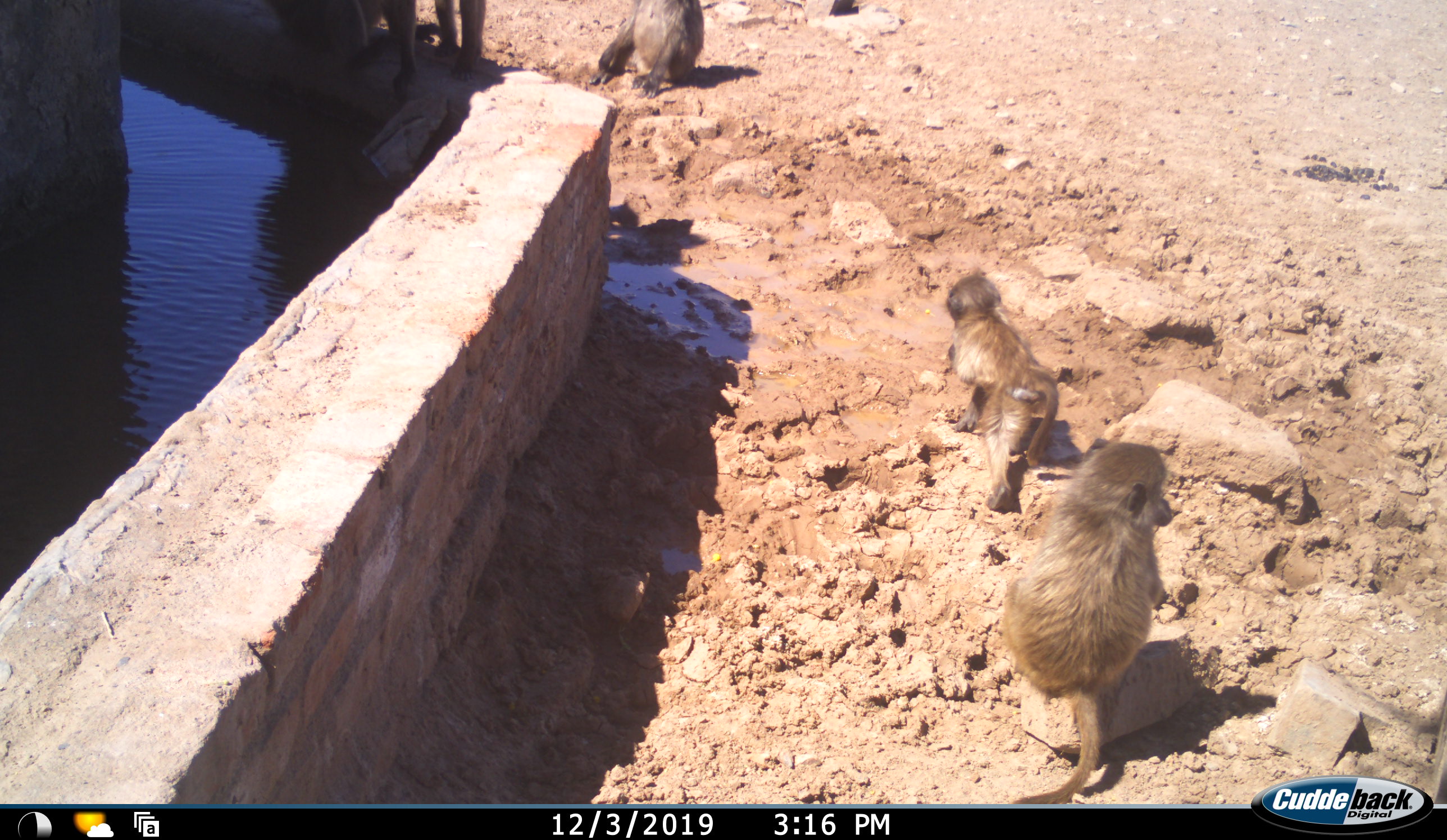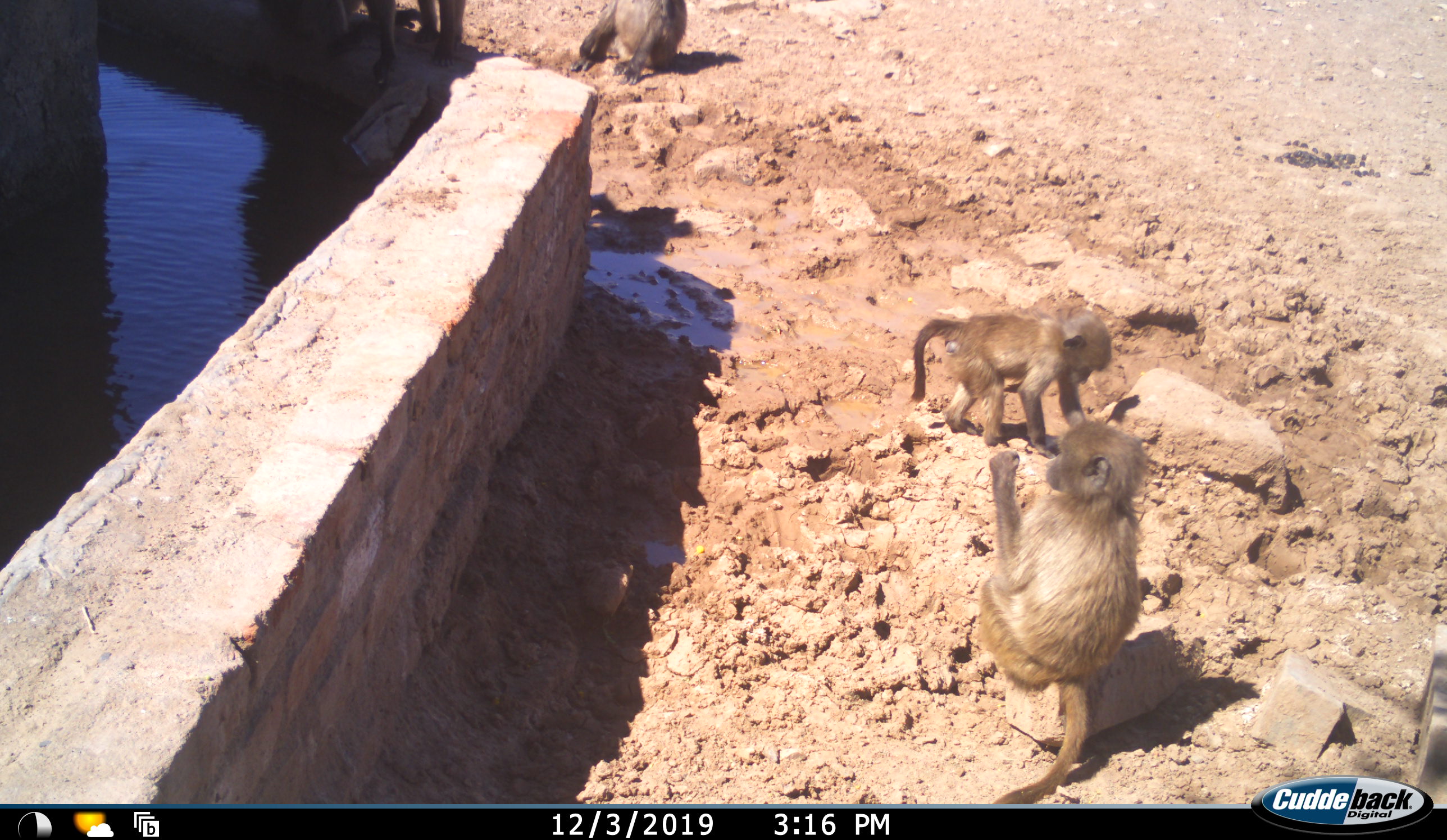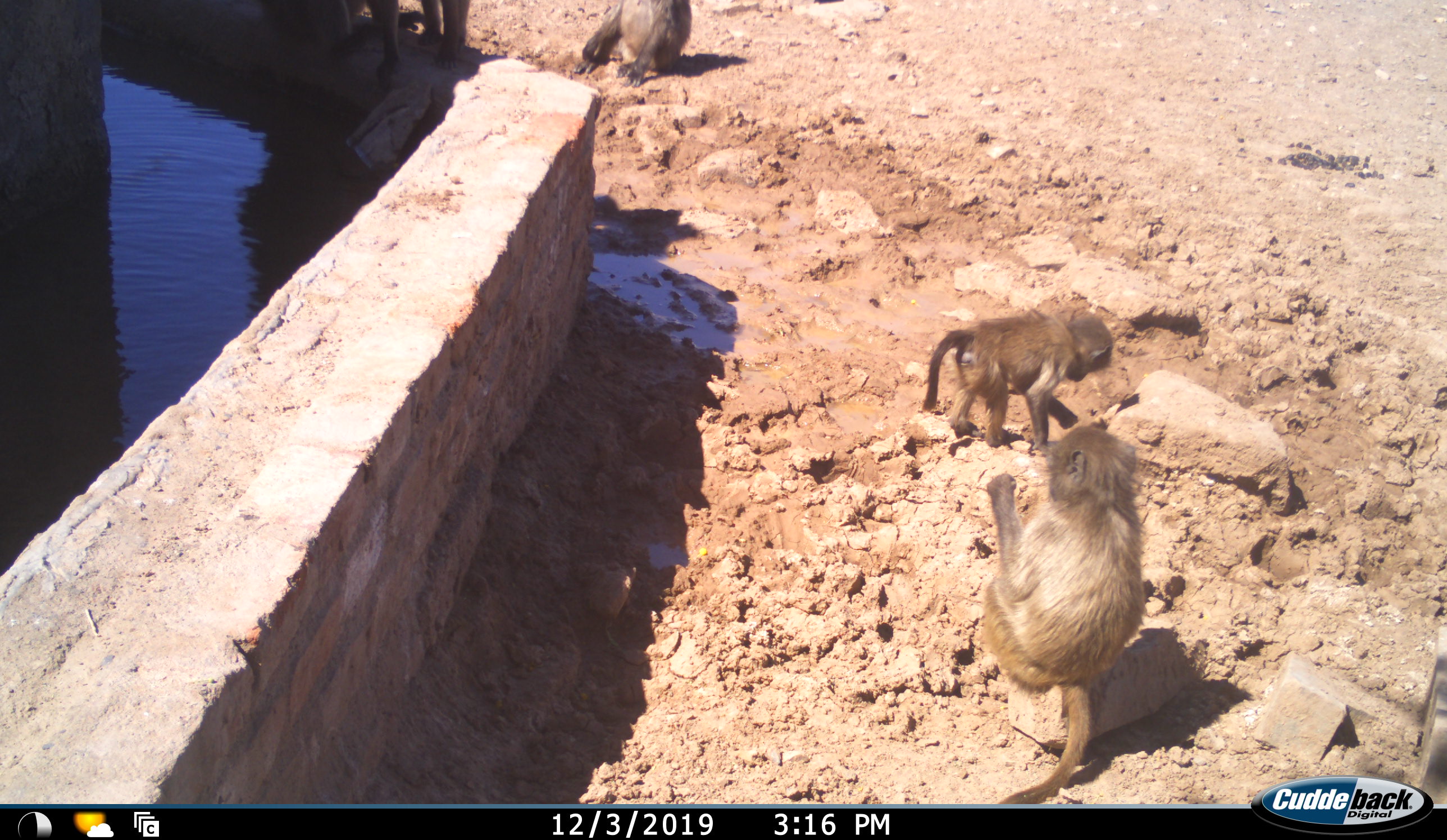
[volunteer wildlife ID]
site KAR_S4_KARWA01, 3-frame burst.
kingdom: Animalia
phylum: Chordata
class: Mammalia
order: Primates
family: Cercopithecidae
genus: Papio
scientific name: Papio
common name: baboon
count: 5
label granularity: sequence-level